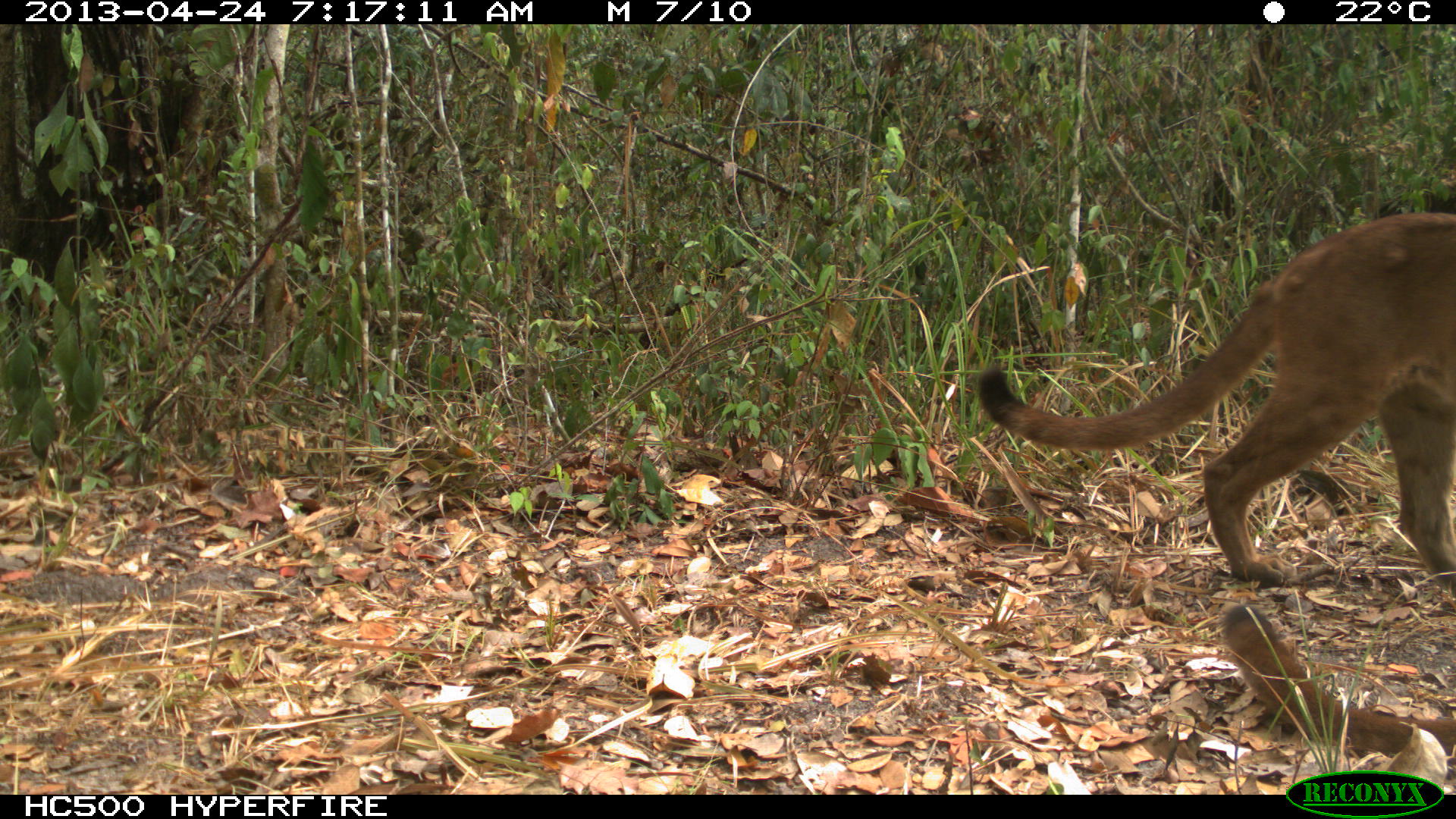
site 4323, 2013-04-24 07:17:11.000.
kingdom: Animalia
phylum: Chordata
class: Mammalia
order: Carnivora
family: Felidae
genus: Puma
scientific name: Puma concolor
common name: mountain lion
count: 2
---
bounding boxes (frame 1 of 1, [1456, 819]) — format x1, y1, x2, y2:
puma concolor: 977, 211, 1456, 597; 1222, 602, 1456, 755